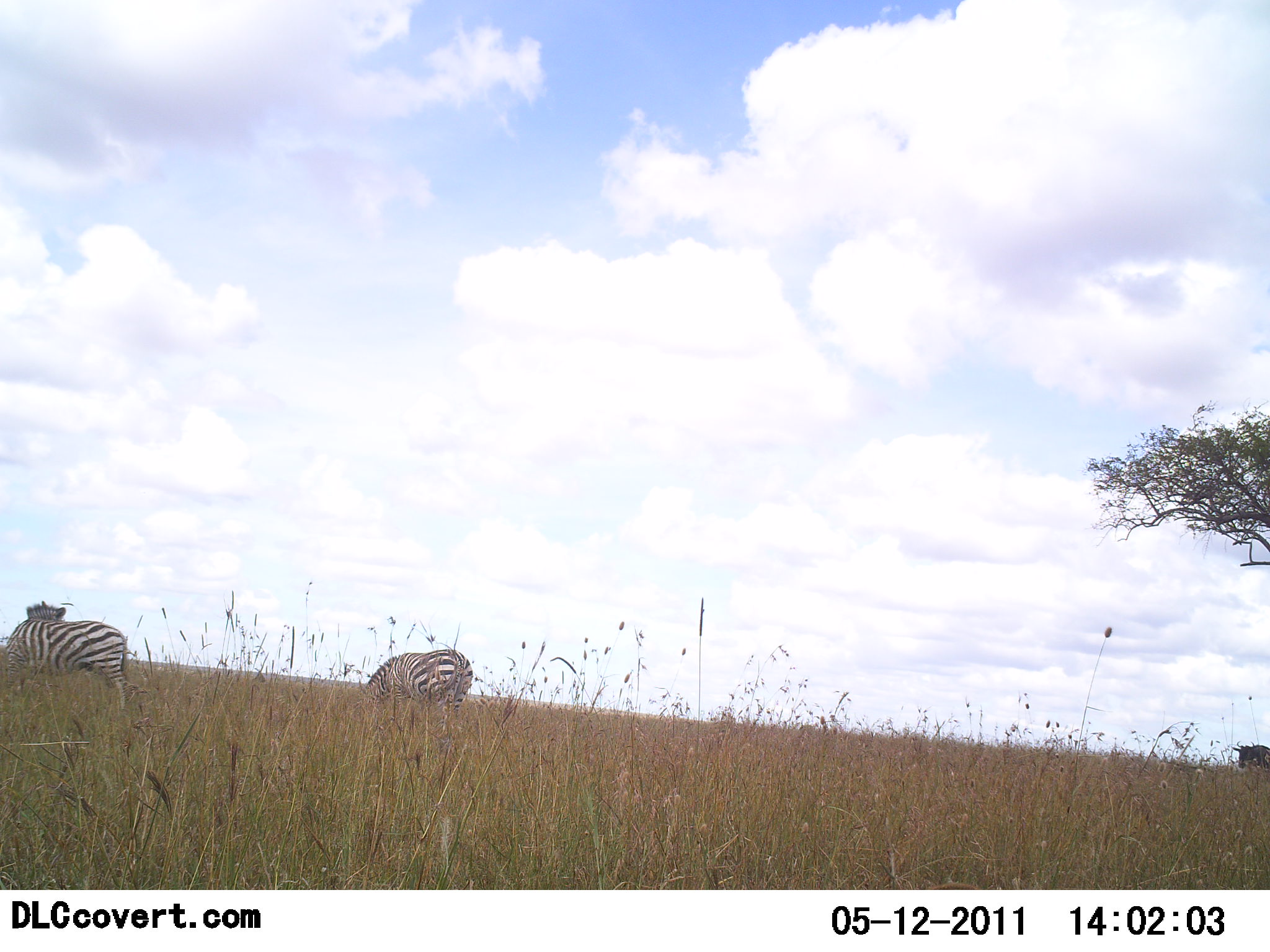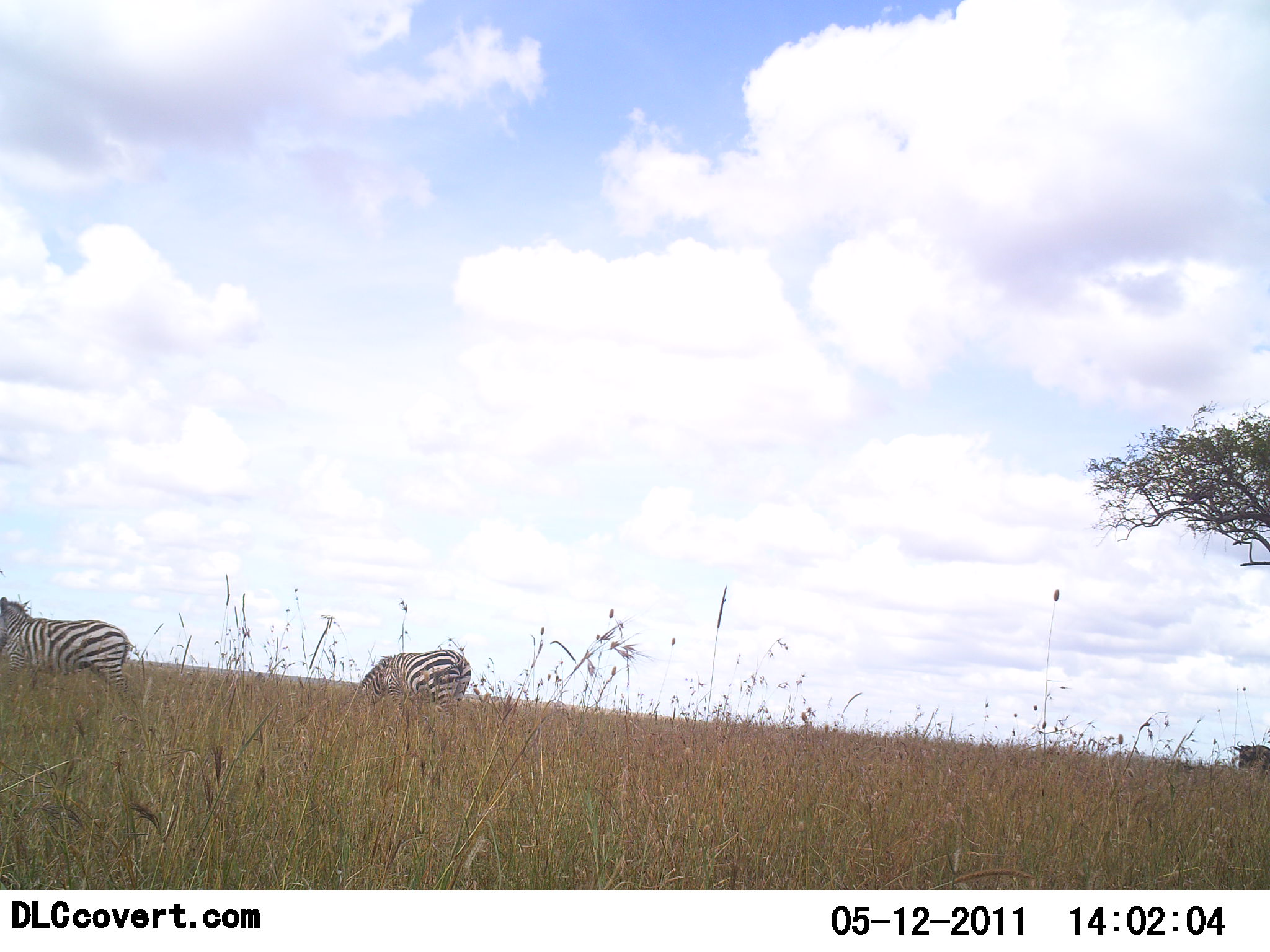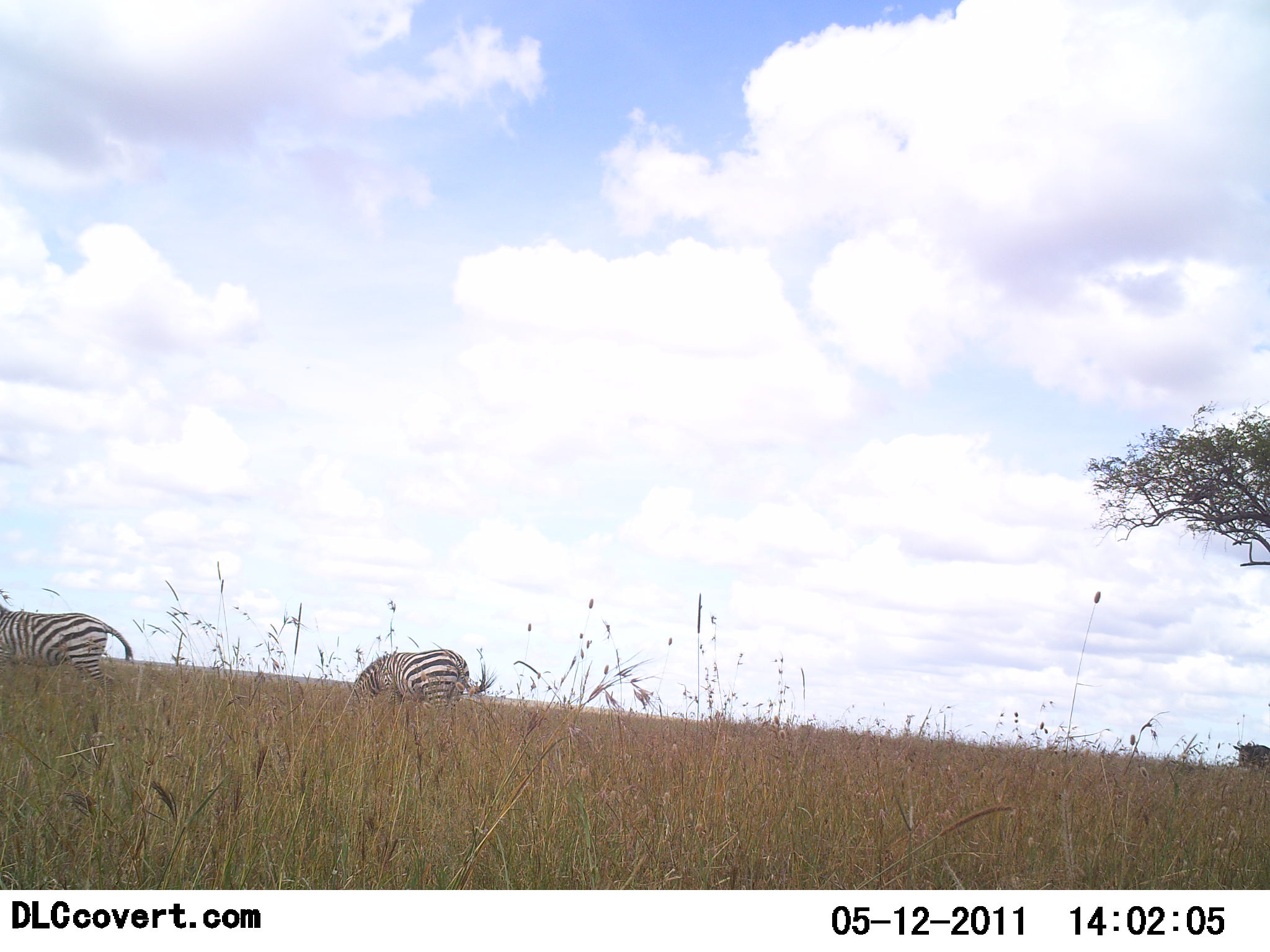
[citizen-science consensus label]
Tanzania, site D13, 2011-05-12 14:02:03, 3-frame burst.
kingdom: Animalia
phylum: Chordata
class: Mammalia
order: Perissodactyla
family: Equidae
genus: Equus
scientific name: Equus quagga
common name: plains zebra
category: zebra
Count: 2.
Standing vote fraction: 41%.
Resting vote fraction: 6%.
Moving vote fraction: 6%.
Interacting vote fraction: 0%.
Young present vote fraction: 0%.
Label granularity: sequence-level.